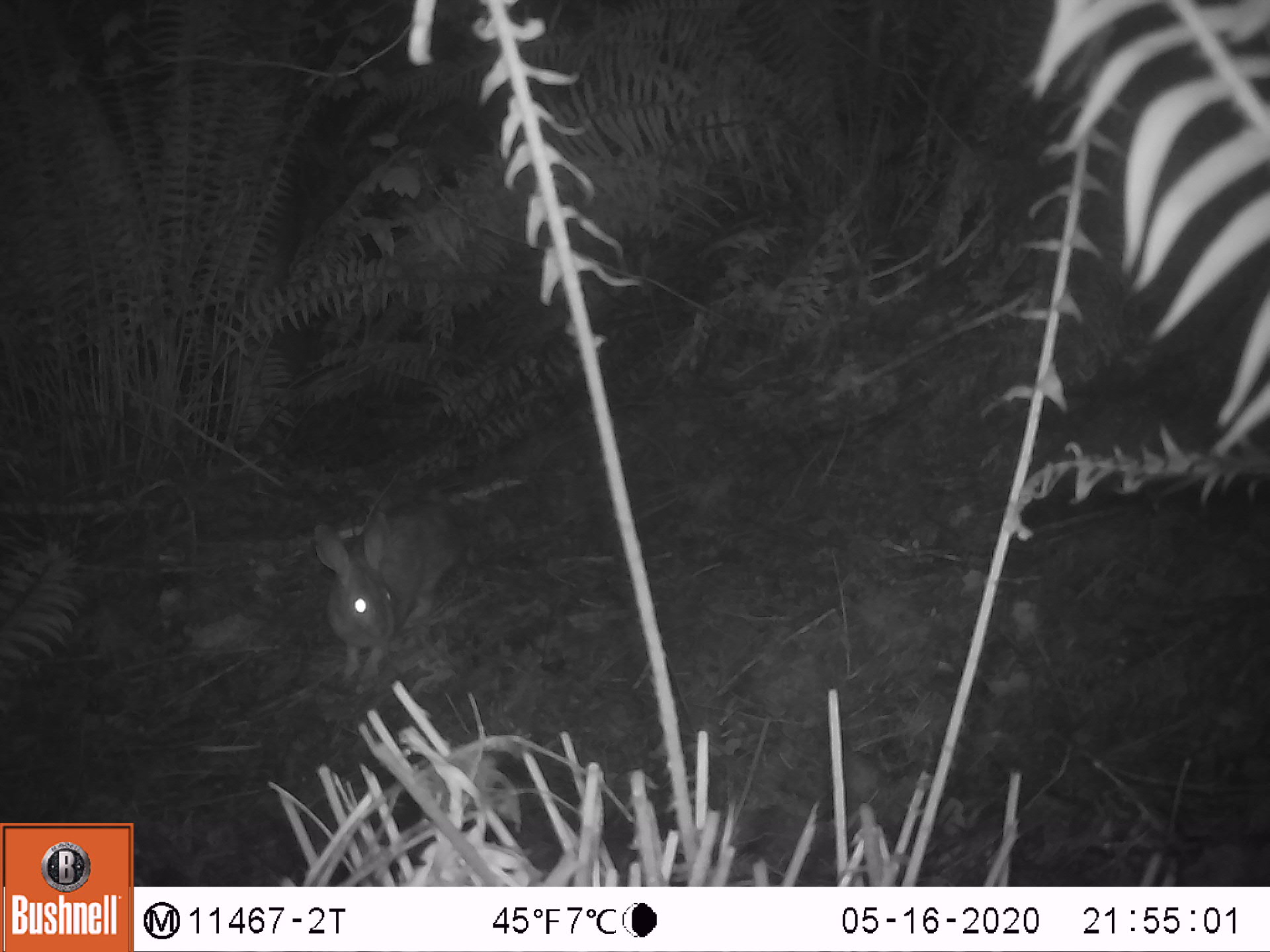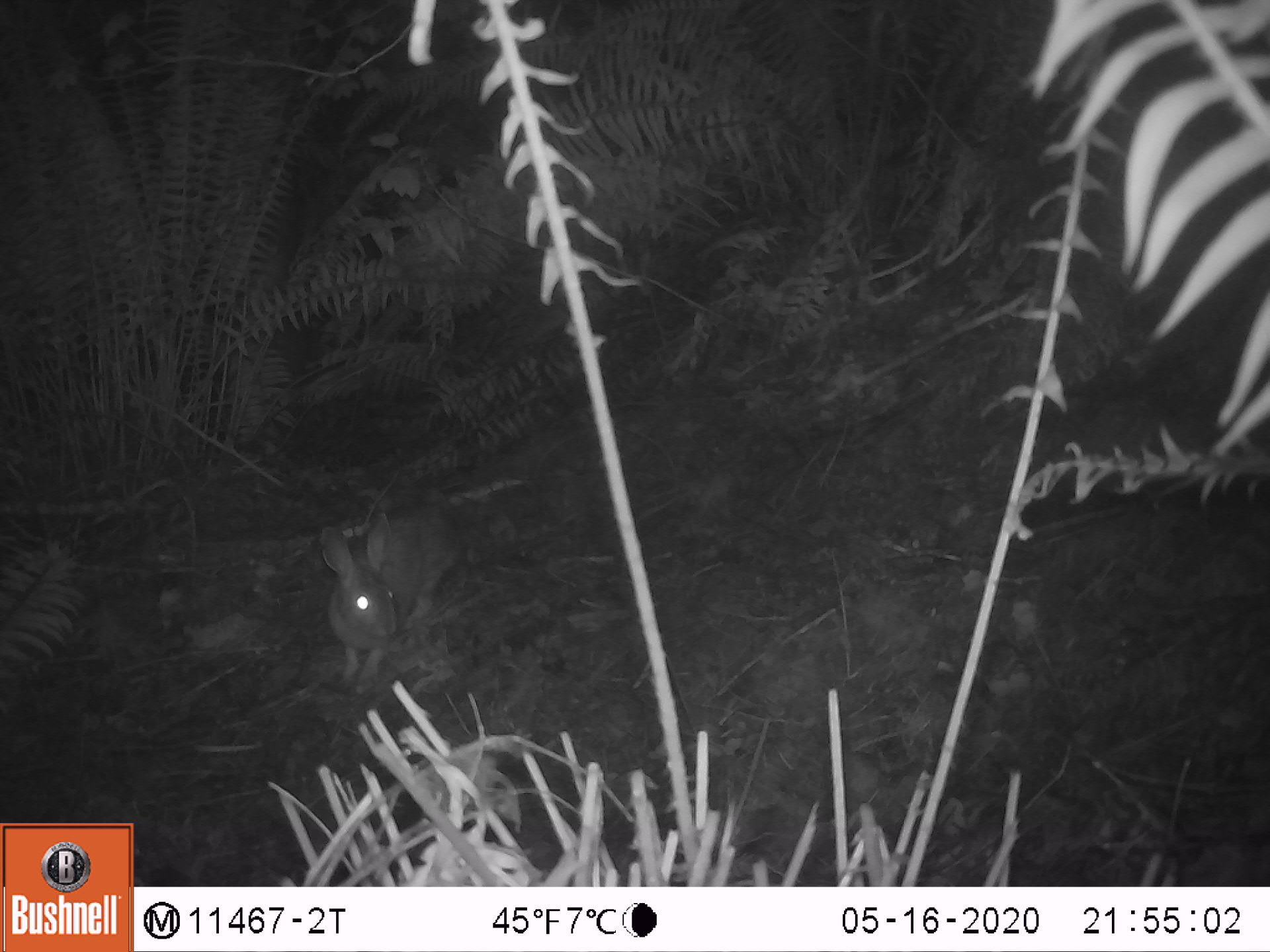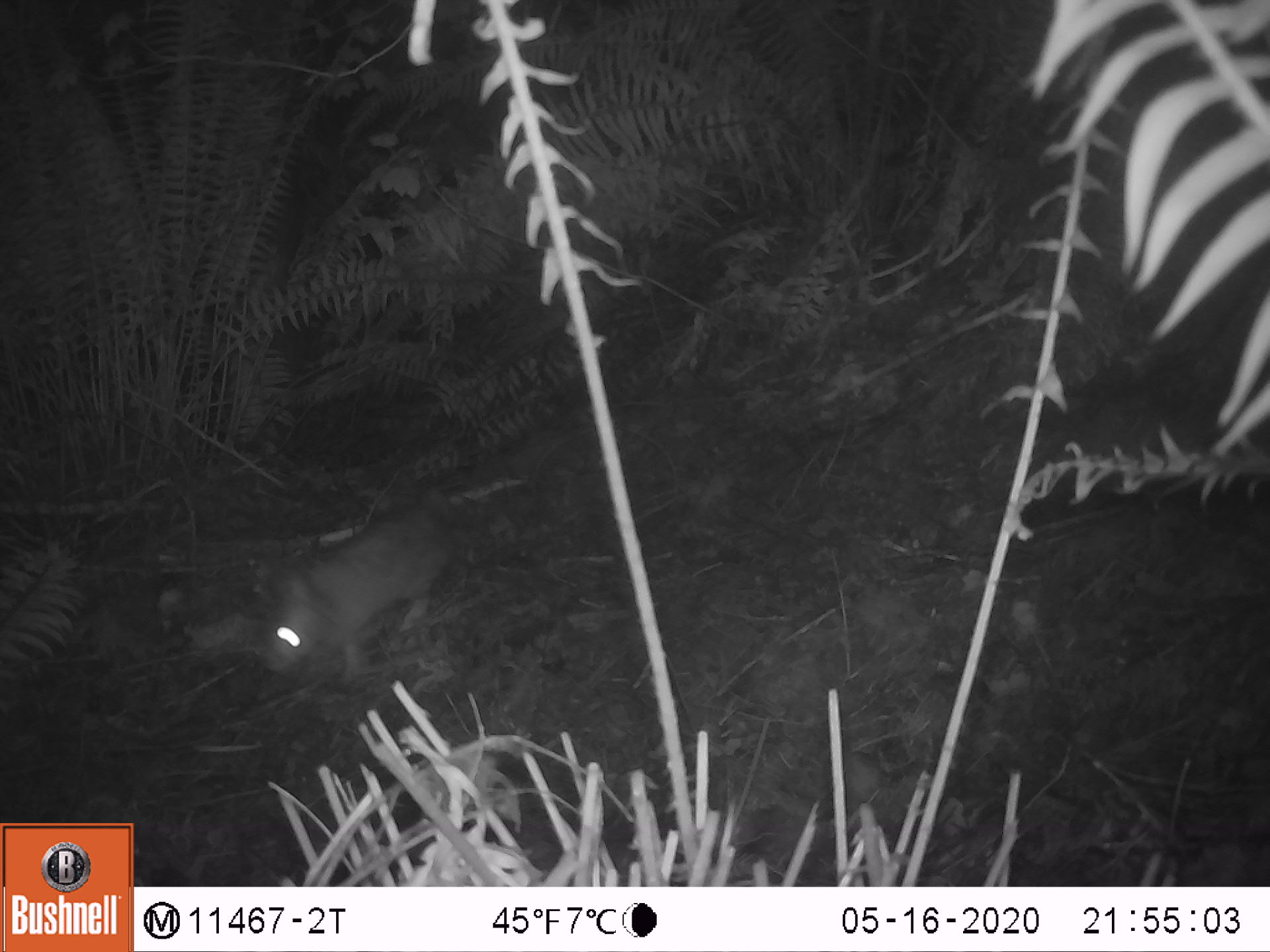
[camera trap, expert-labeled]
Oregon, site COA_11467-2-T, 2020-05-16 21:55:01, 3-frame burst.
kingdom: Animalia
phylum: Chordata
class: Mammalia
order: Lagomorpha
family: Leporidae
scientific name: Leporidae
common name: hares and rabbits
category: leporidae family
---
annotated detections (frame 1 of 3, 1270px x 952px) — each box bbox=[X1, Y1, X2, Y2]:
leporidae family: bbox=[297, 492, 452, 693]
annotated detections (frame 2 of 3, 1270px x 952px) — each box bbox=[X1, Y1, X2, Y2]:
leporidae family: bbox=[318, 498, 468, 684]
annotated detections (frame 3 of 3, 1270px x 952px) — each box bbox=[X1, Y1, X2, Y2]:
leporidae family: bbox=[256, 509, 453, 703]